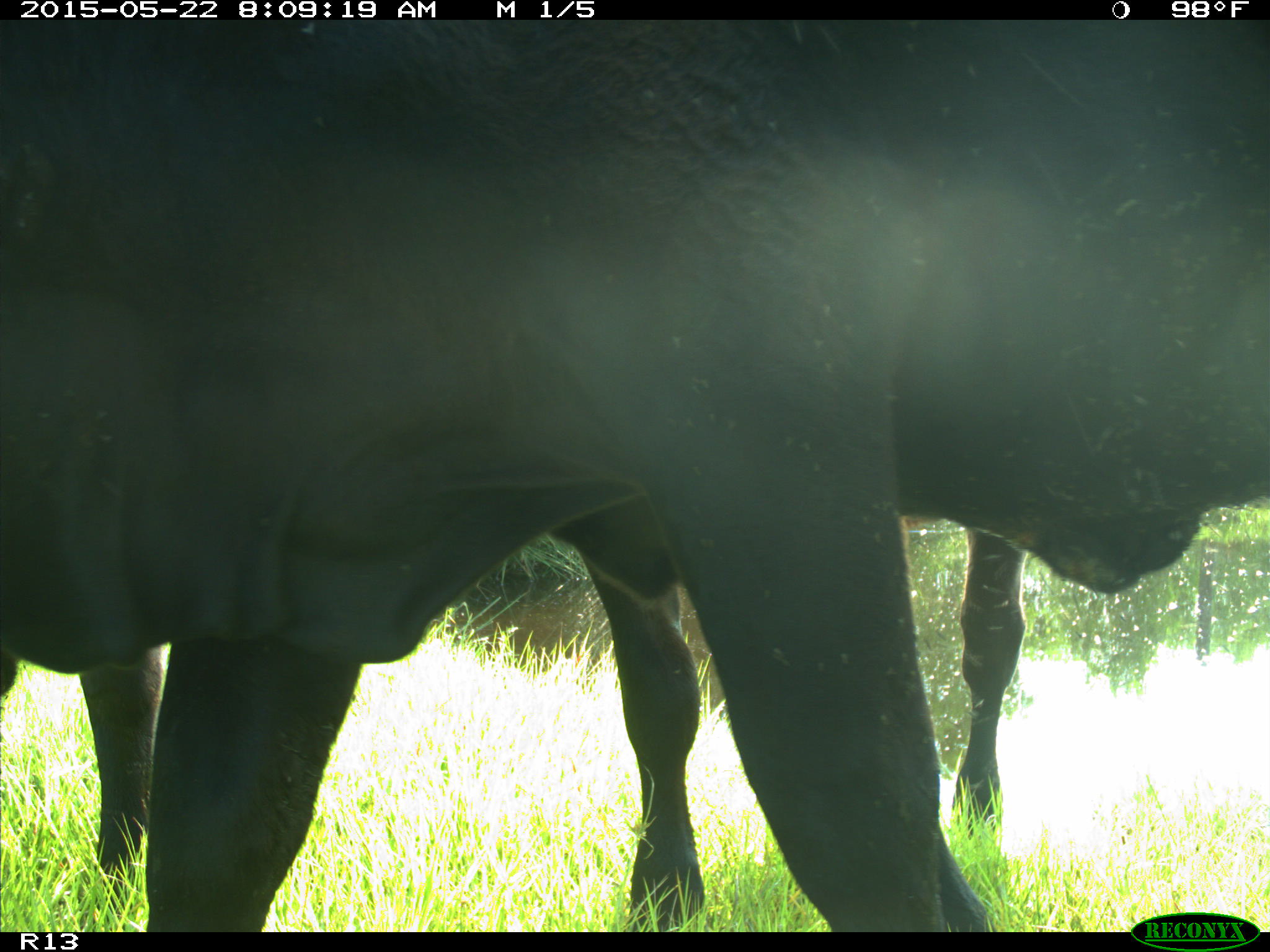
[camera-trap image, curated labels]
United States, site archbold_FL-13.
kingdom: Animalia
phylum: Chordata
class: Mammalia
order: Artiodactyla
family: Bovidae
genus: Bos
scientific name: Bos taurus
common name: domestic cow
Bos taurus (domestic cow).